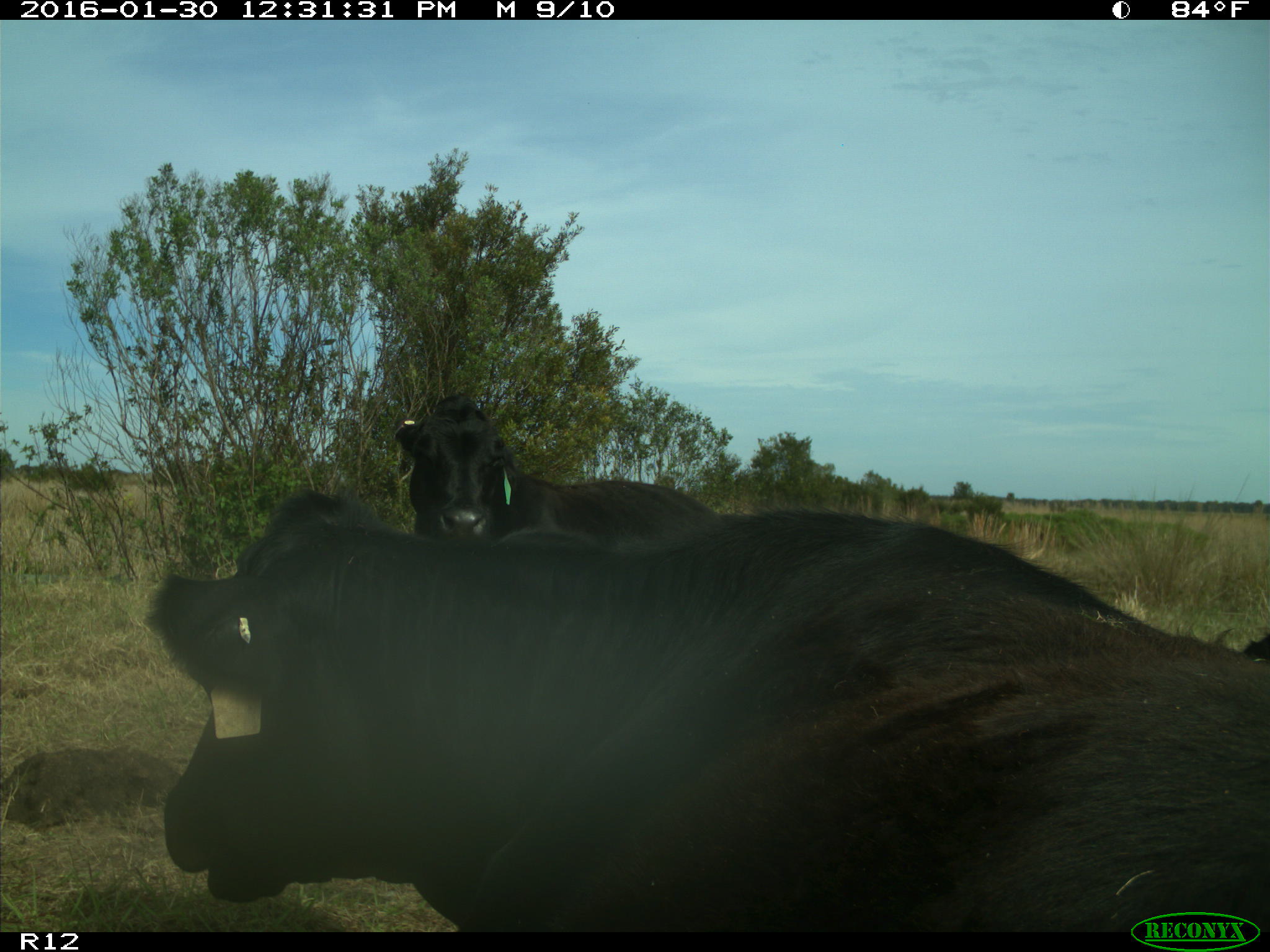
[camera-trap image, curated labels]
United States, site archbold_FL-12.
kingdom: Animalia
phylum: Chordata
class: Mammalia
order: Artiodactyla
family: Bovidae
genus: Bos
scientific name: Bos taurus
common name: domestic cow